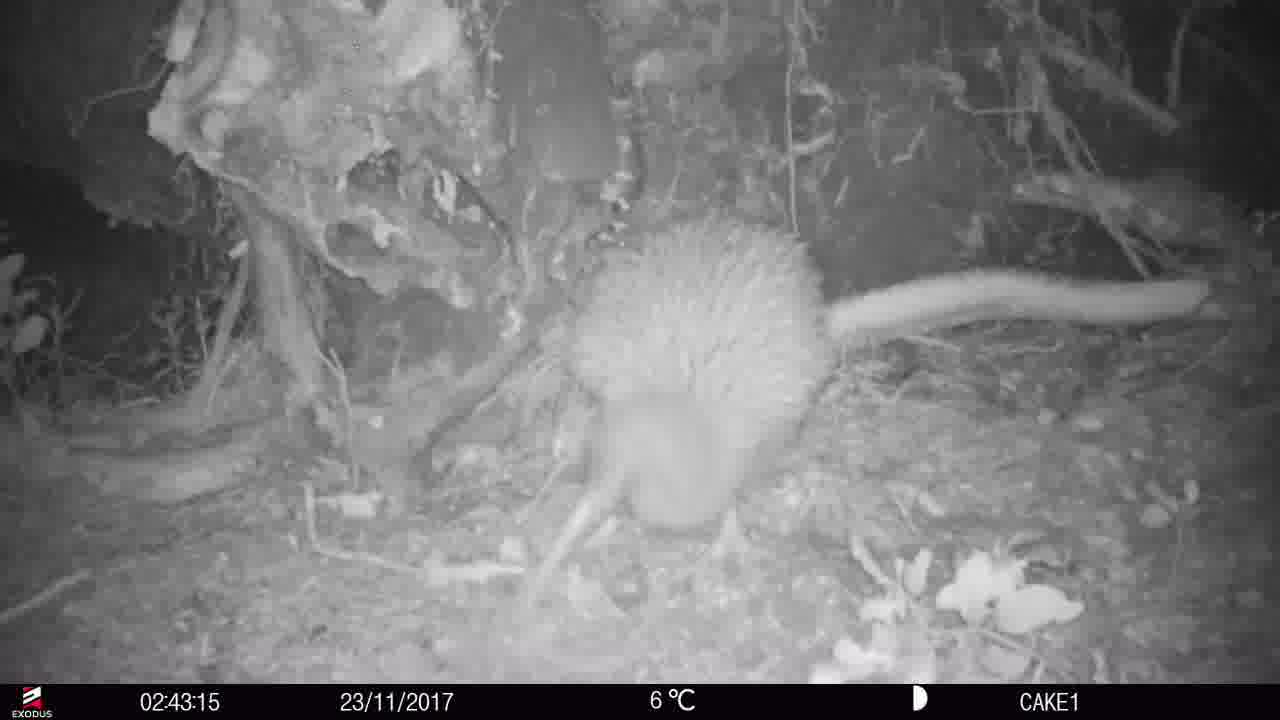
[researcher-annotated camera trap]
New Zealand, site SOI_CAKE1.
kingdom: Animalia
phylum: Chordata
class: Aves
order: Apterygiformes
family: Apterygidae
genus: Apteryx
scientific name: Apteryx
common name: kiwi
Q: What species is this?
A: Kiwi (Apteryx).